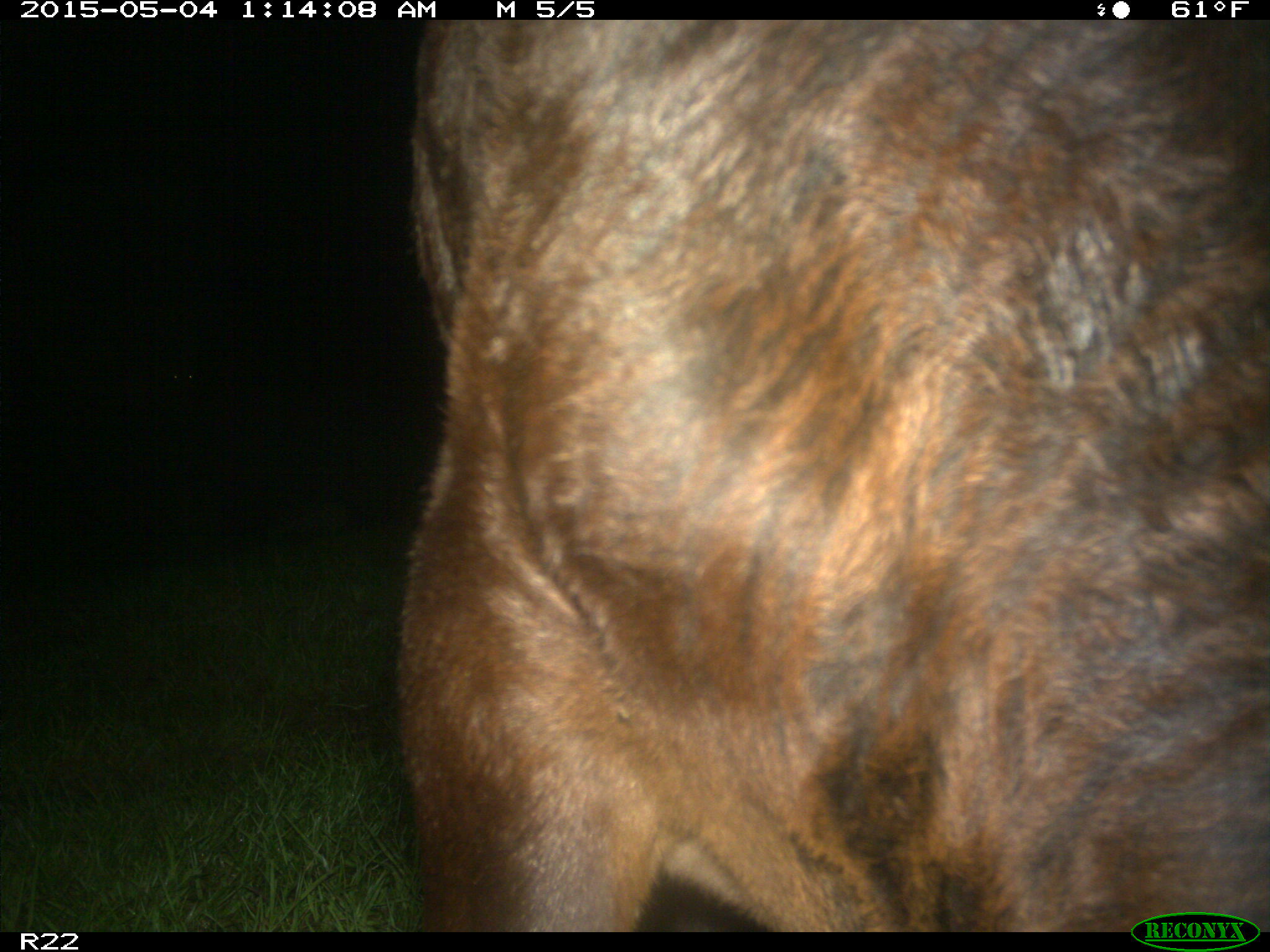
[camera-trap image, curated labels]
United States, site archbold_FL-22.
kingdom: Animalia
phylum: Chordata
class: Mammalia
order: Artiodactyla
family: Bovidae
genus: Bos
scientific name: Bos taurus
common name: domestic cow